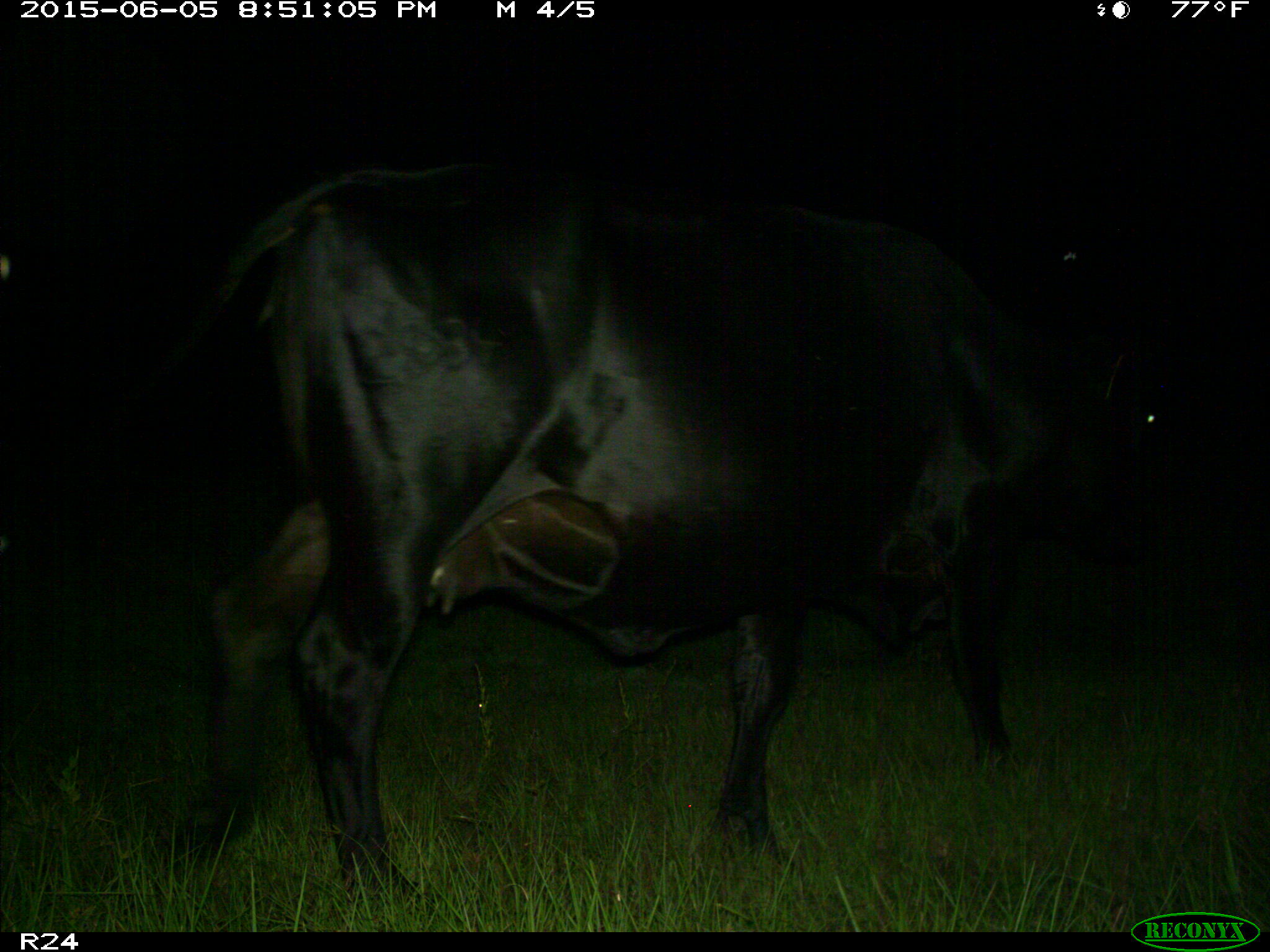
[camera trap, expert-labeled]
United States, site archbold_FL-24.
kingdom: Animalia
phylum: Chordata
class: Mammalia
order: Artiodactyla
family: Bovidae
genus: Bos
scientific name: Bos taurus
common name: domestic cow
Bos taurus (domestic cow).